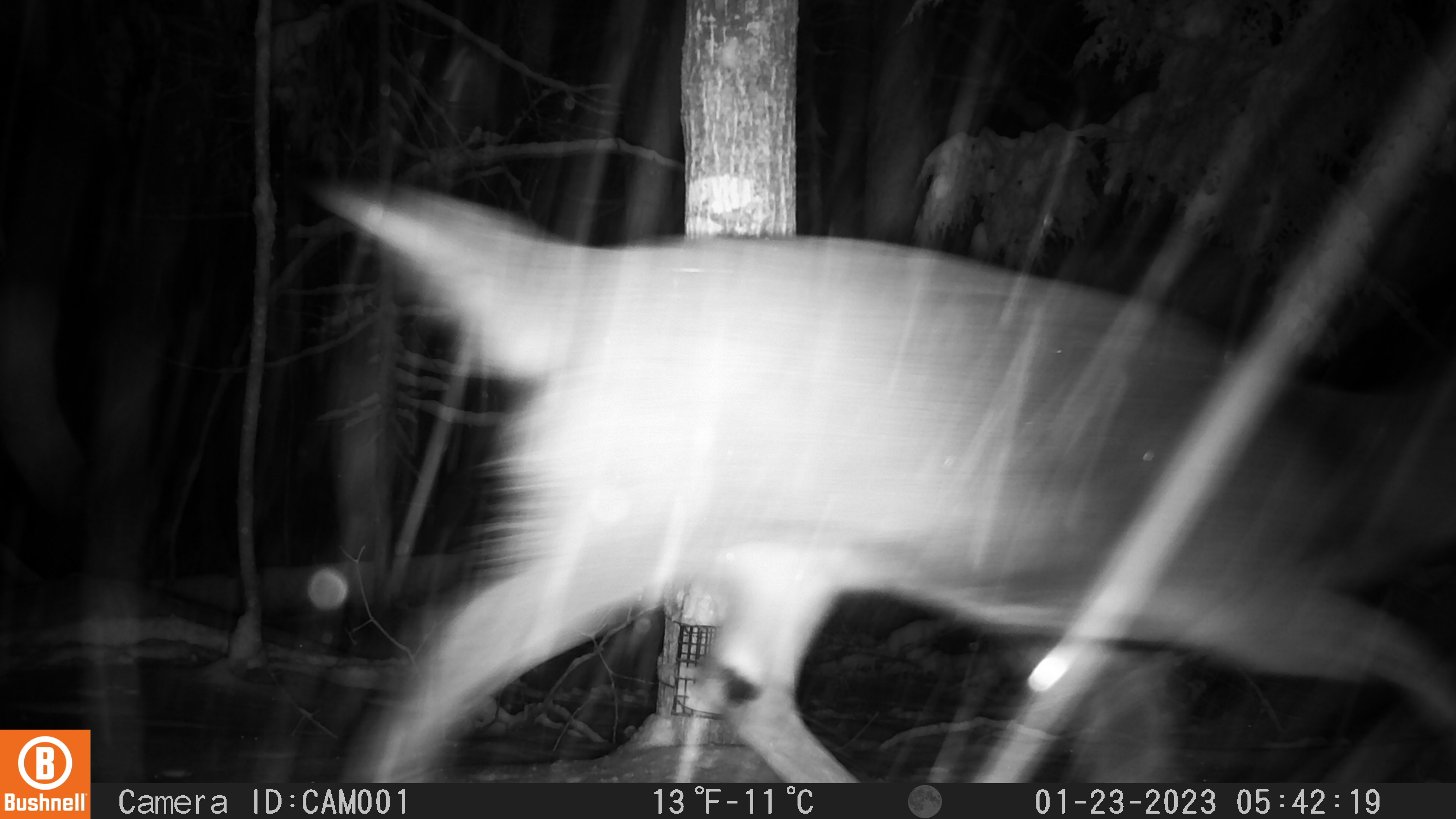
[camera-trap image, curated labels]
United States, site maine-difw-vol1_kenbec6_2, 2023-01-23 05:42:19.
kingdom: Animalia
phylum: Chordata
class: Mammalia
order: Artiodactyla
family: Cervidae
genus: Odocoileus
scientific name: Odocoileus virginianus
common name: white-tailed deer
White-tailed deer (Odocoileus virginianus).